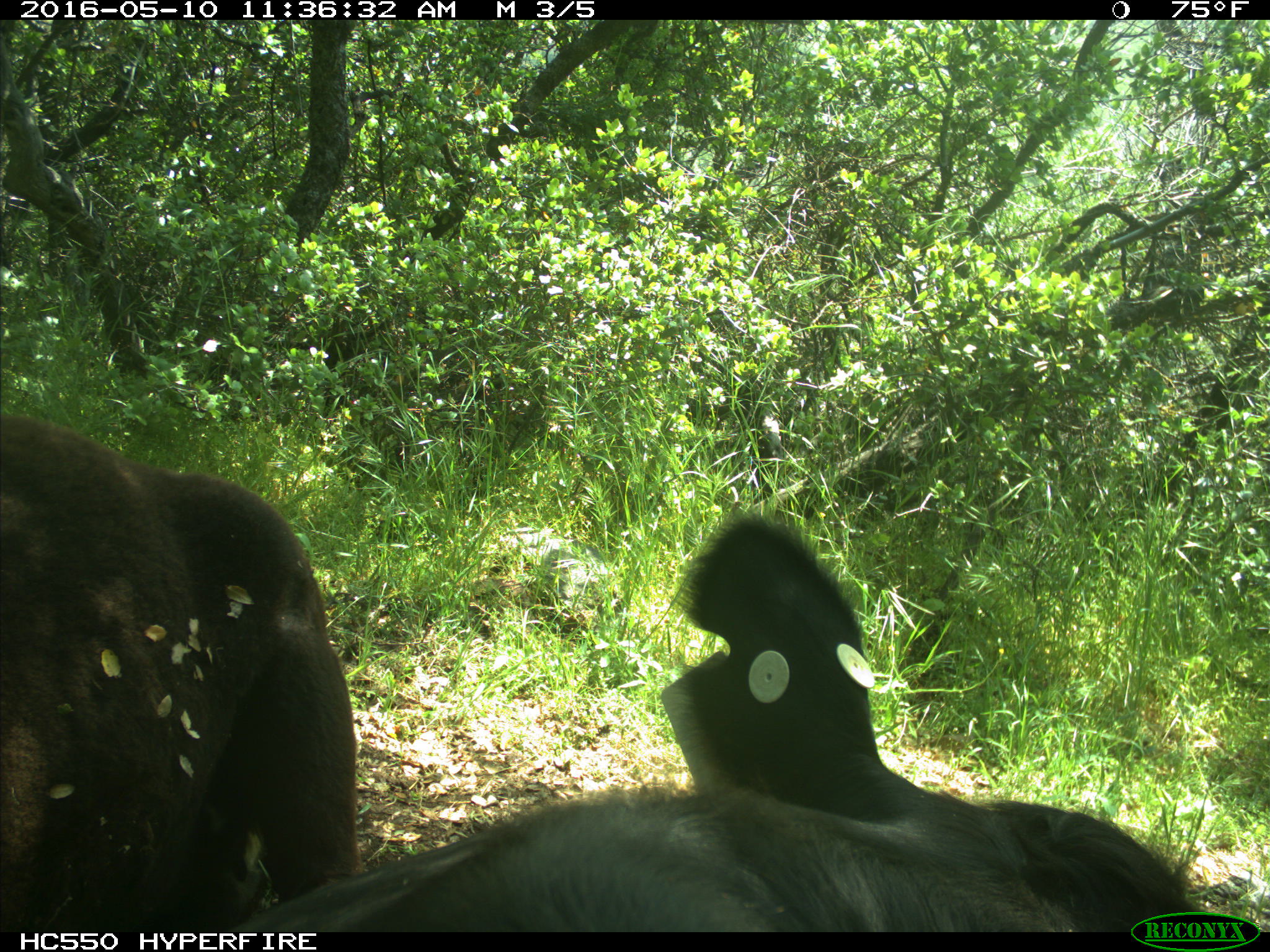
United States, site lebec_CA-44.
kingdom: Animalia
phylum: Chordata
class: Mammalia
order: Artiodactyla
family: Bovidae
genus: Bos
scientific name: Bos taurus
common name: domestic cow